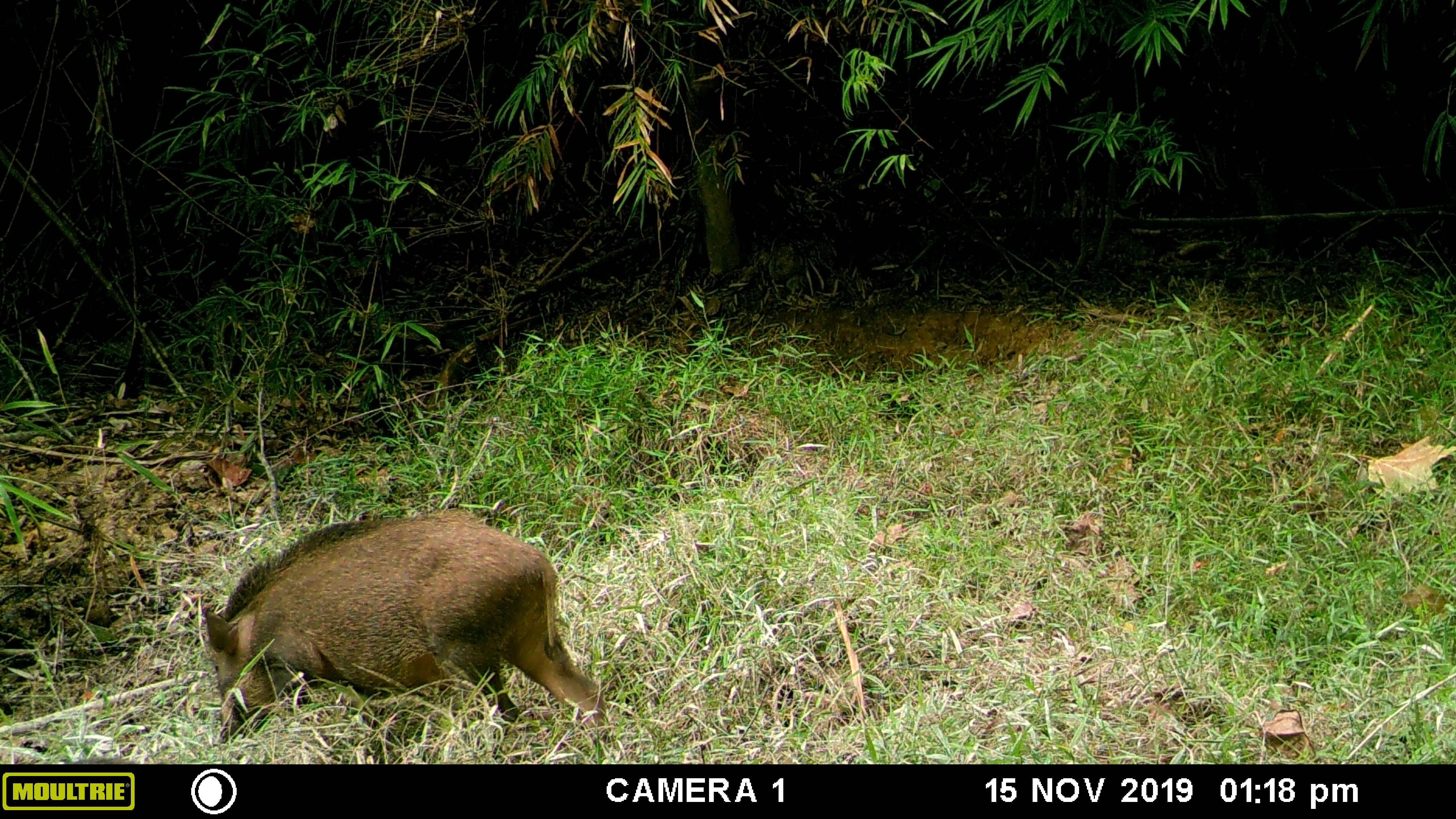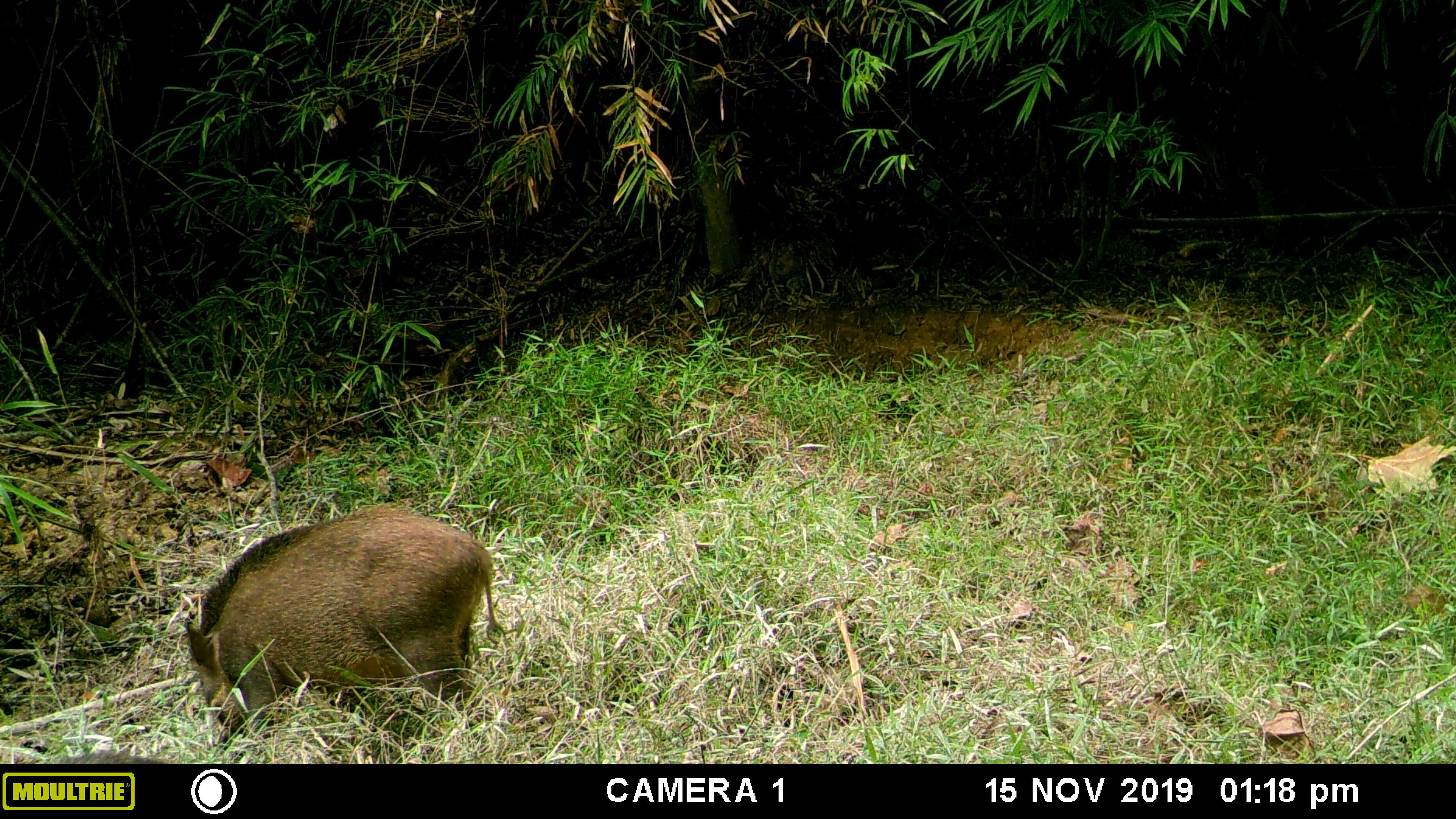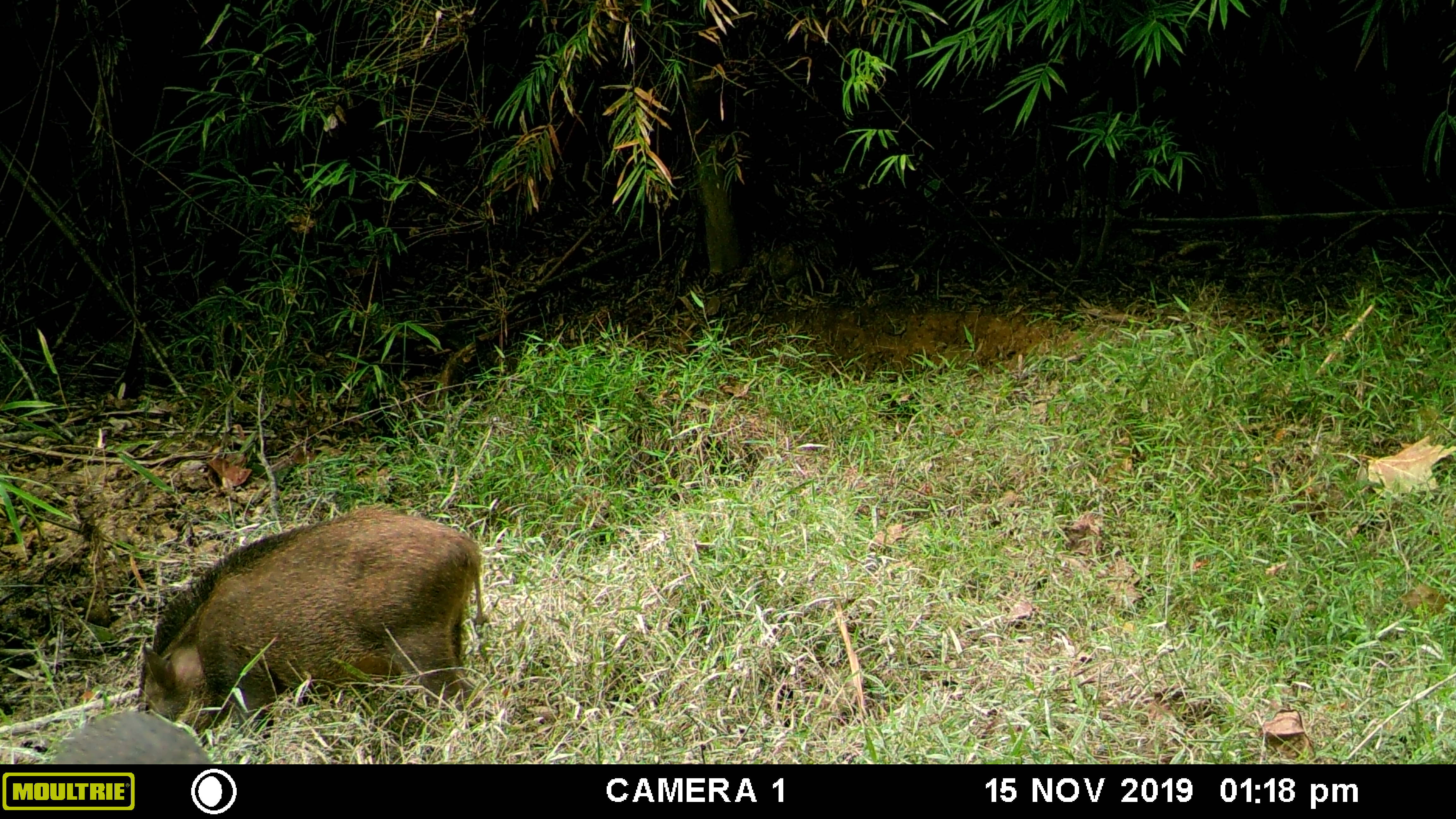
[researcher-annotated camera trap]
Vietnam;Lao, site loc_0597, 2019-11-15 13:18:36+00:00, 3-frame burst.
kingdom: Animalia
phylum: Chordata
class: Mammalia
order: Artiodactyla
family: Suidae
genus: Sus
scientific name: Sus scrofa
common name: eurasian wild pig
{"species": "eurasian wild pig (Sus scrofa)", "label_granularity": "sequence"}